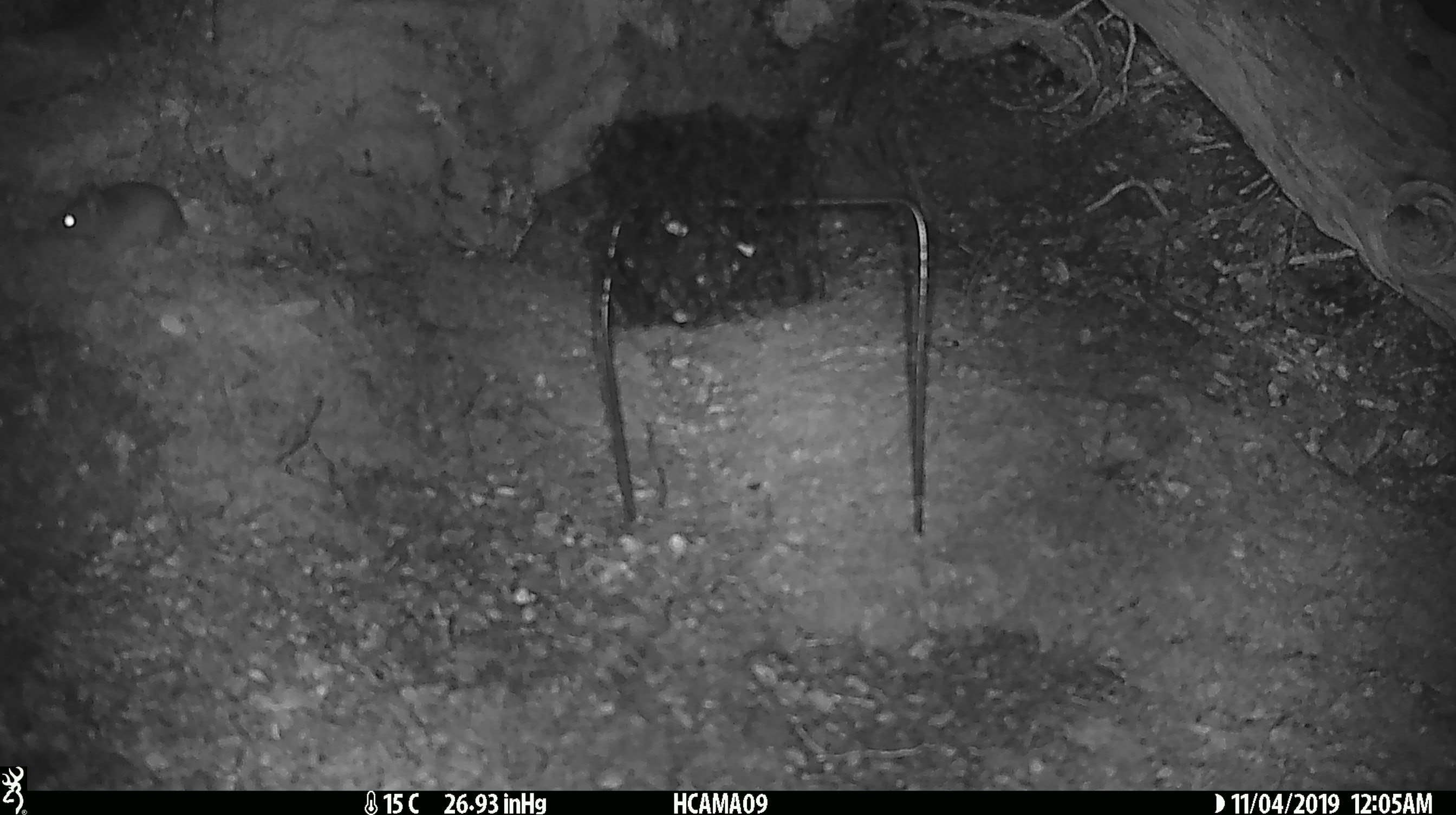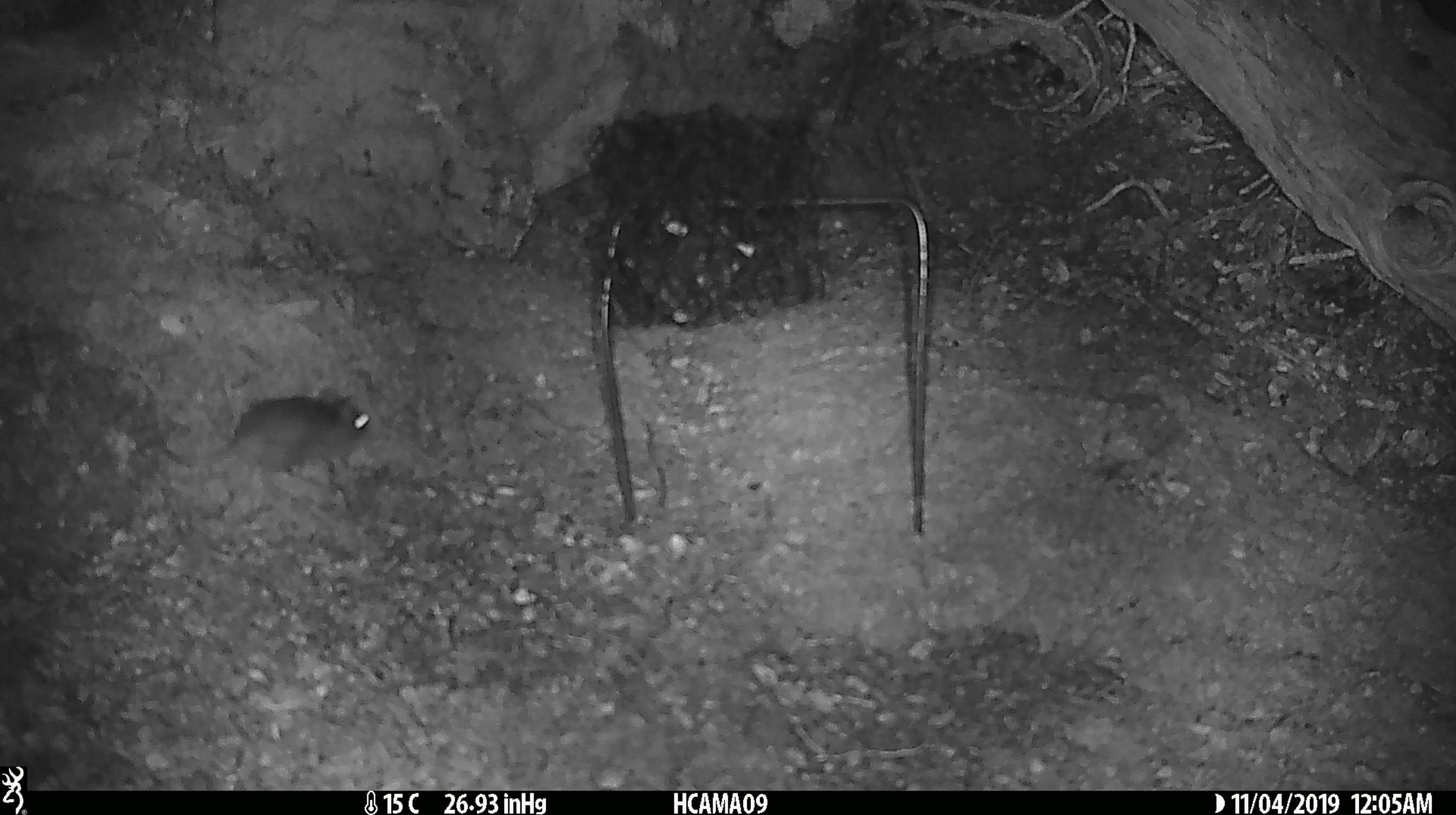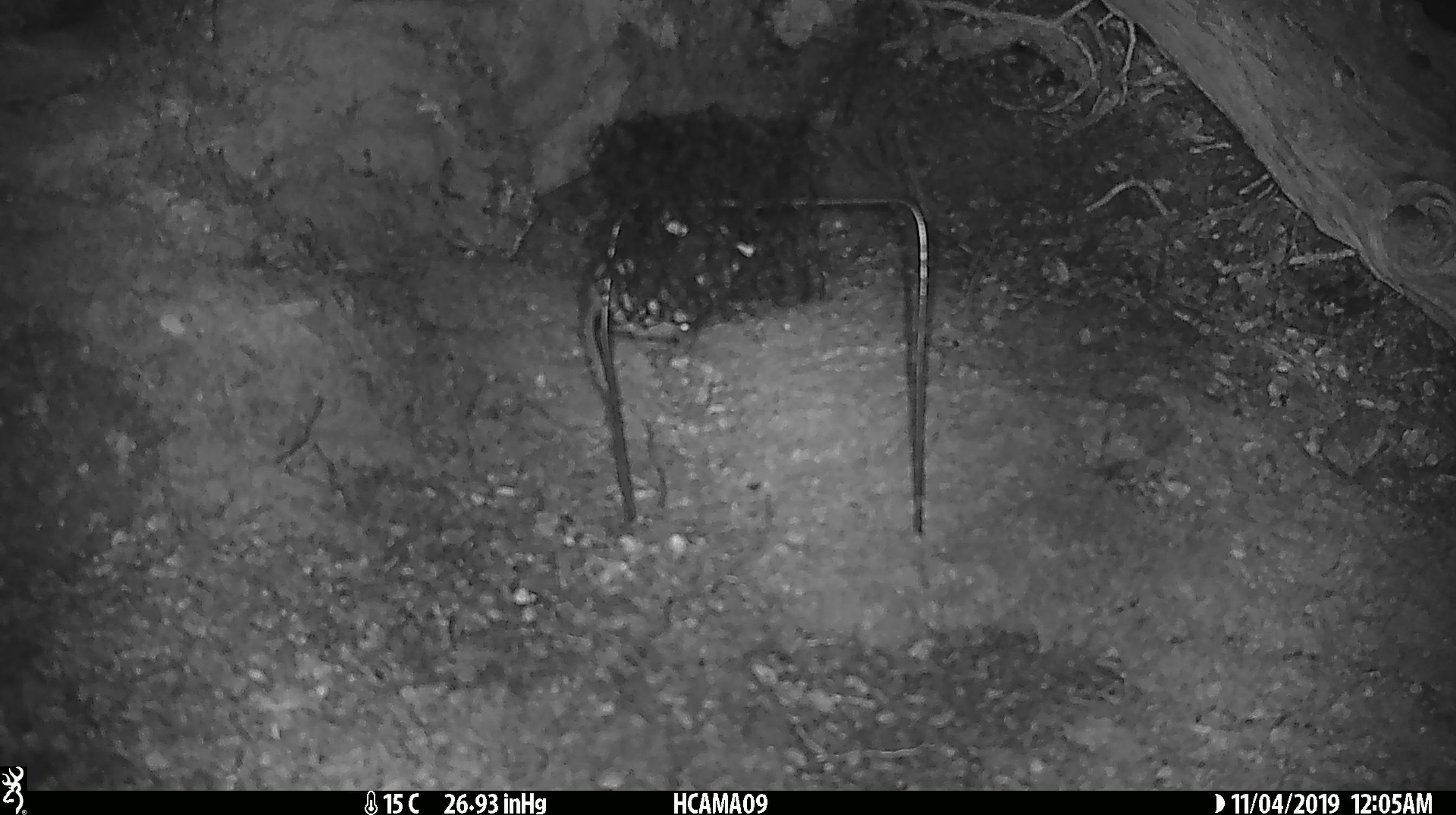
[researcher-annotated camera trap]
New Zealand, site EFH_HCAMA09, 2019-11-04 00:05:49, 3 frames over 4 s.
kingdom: Animalia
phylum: Chordata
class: Mammalia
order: Rodentia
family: Muridae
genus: Mus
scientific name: Mus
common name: mouse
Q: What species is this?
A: Mouse (Mus).